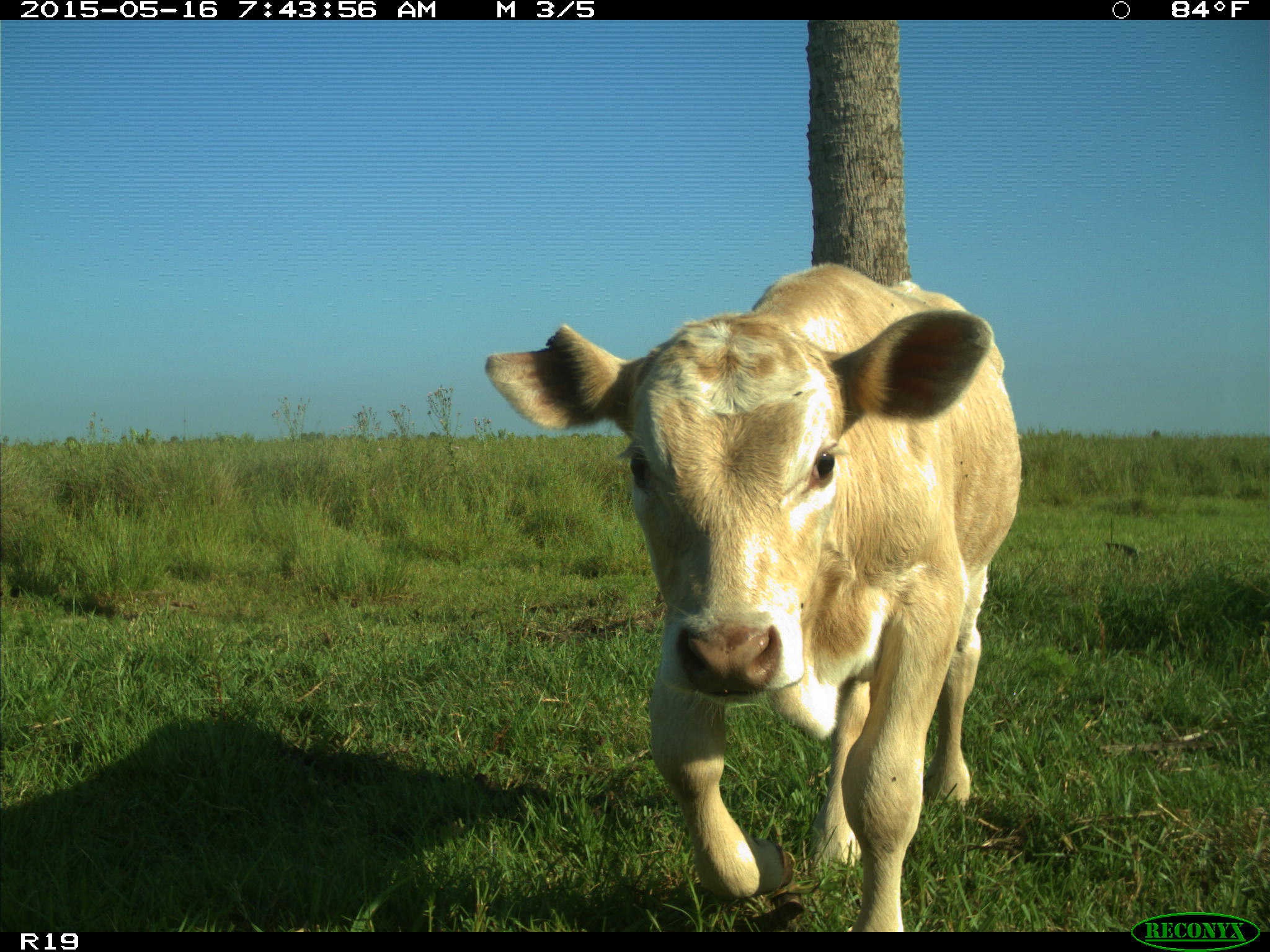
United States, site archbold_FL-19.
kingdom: Animalia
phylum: Chordata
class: Mammalia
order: Artiodactyla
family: Bovidae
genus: Bos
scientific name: Bos taurus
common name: domestic cow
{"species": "Bos taurus (domestic cow)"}